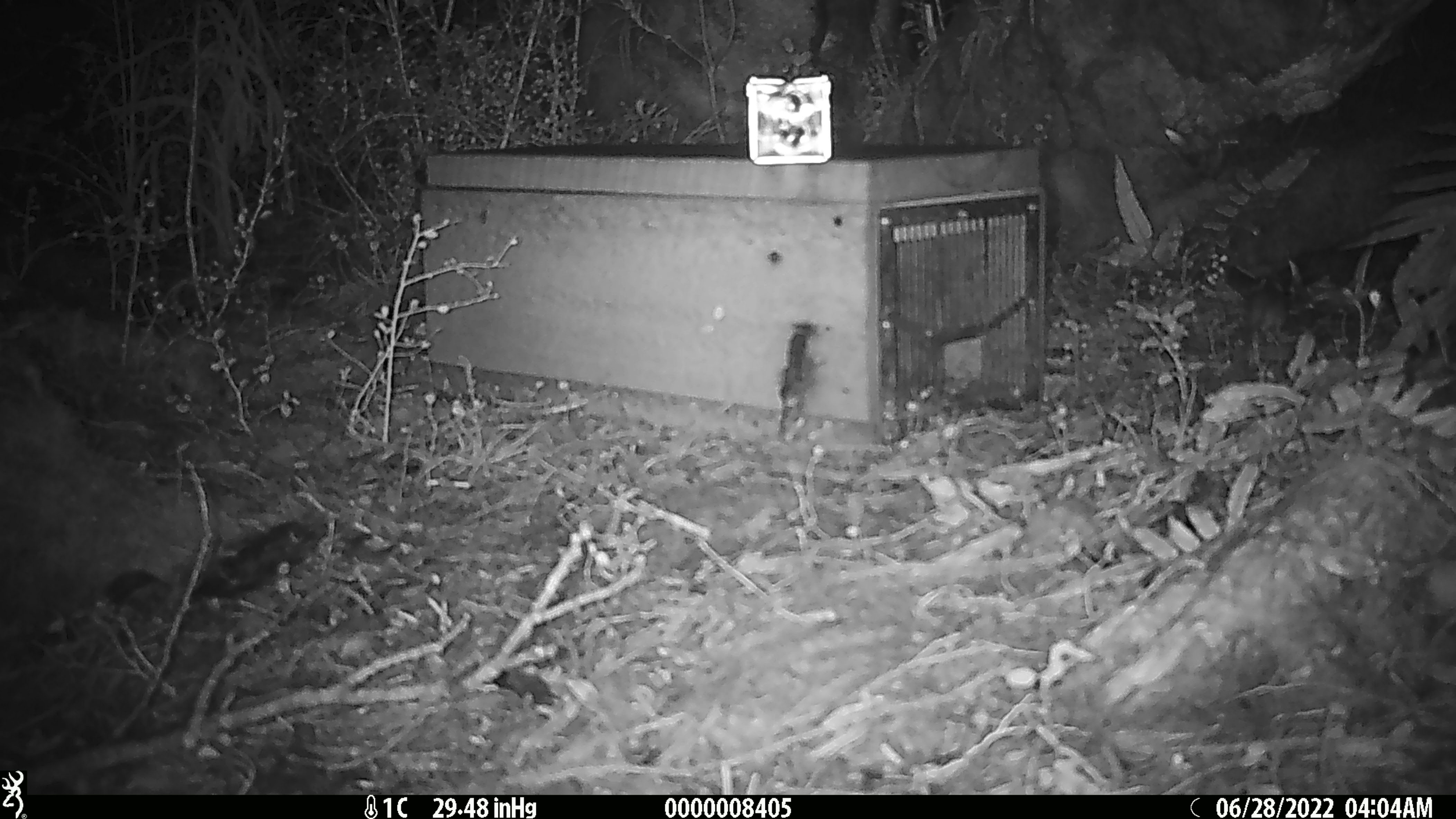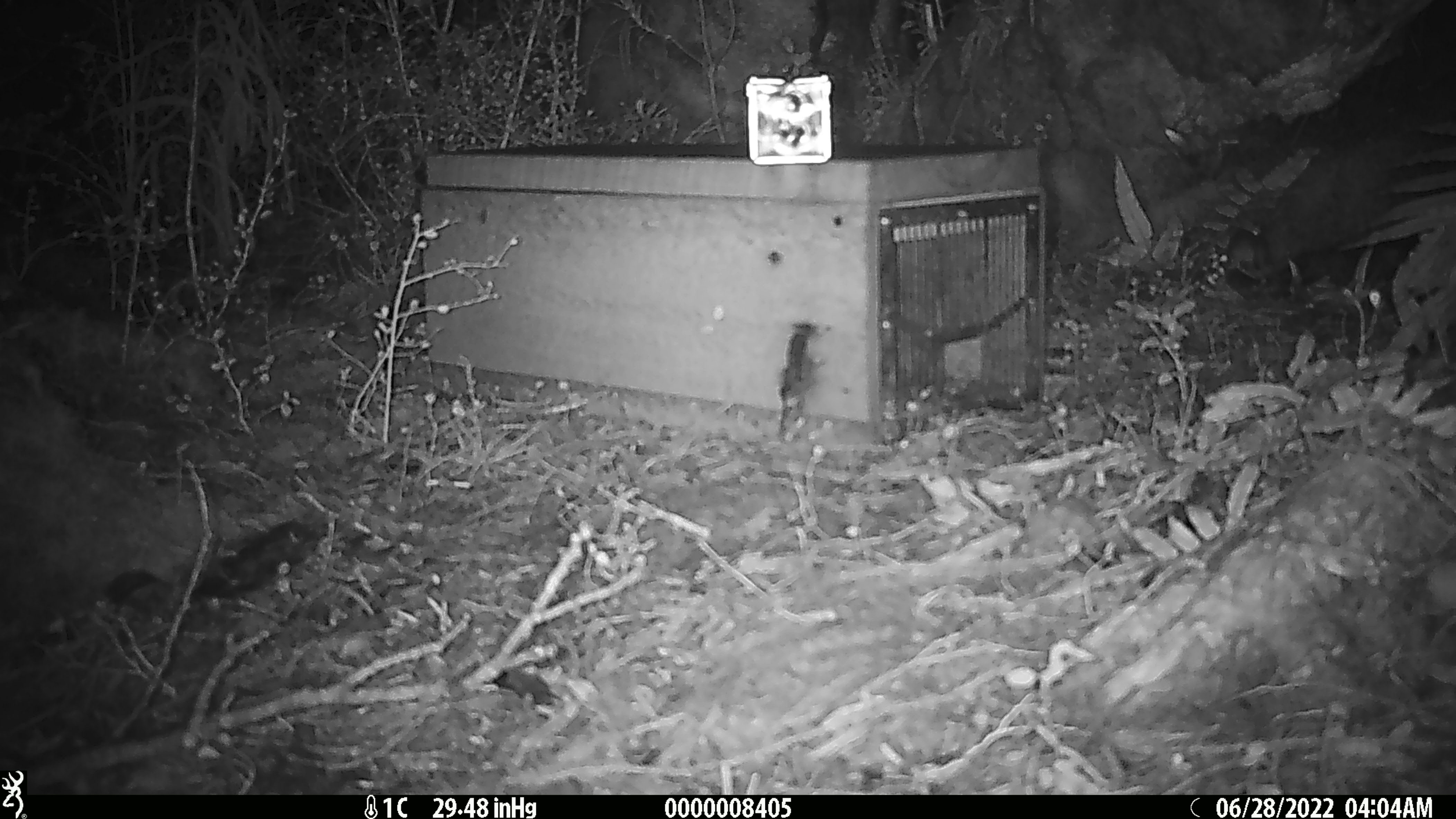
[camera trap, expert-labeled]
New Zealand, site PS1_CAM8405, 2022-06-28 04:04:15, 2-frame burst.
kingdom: Animalia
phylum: Chordata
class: Mammalia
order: Rodentia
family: Muridae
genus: Mus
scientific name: Mus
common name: mouse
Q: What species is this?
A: Mouse (Mus).